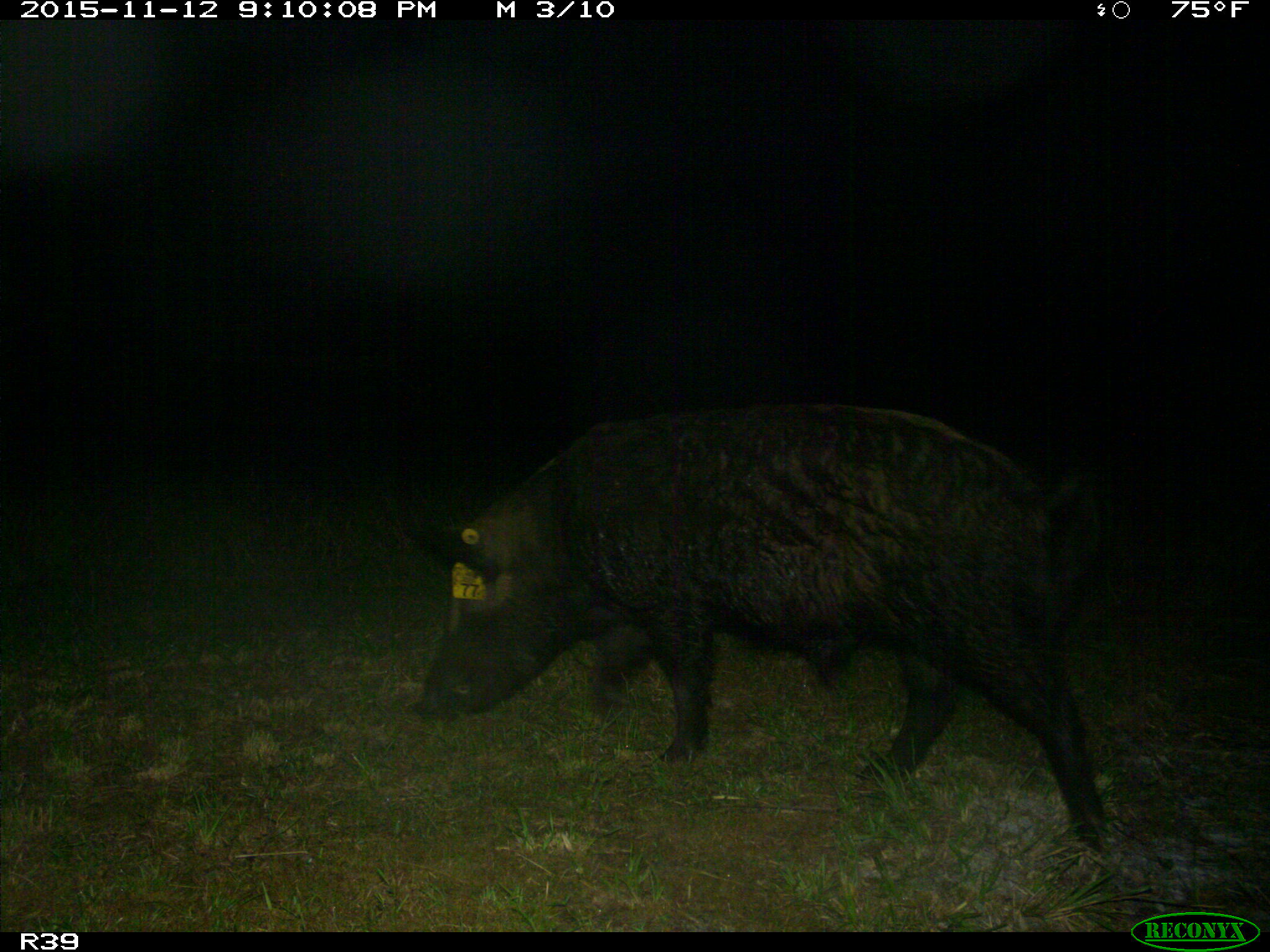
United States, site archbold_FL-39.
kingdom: Animalia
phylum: Chordata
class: Mammalia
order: Artiodactyla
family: Suidae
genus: Sus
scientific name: Sus scrofa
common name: wild boar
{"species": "Sus scrofa (wild boar)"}